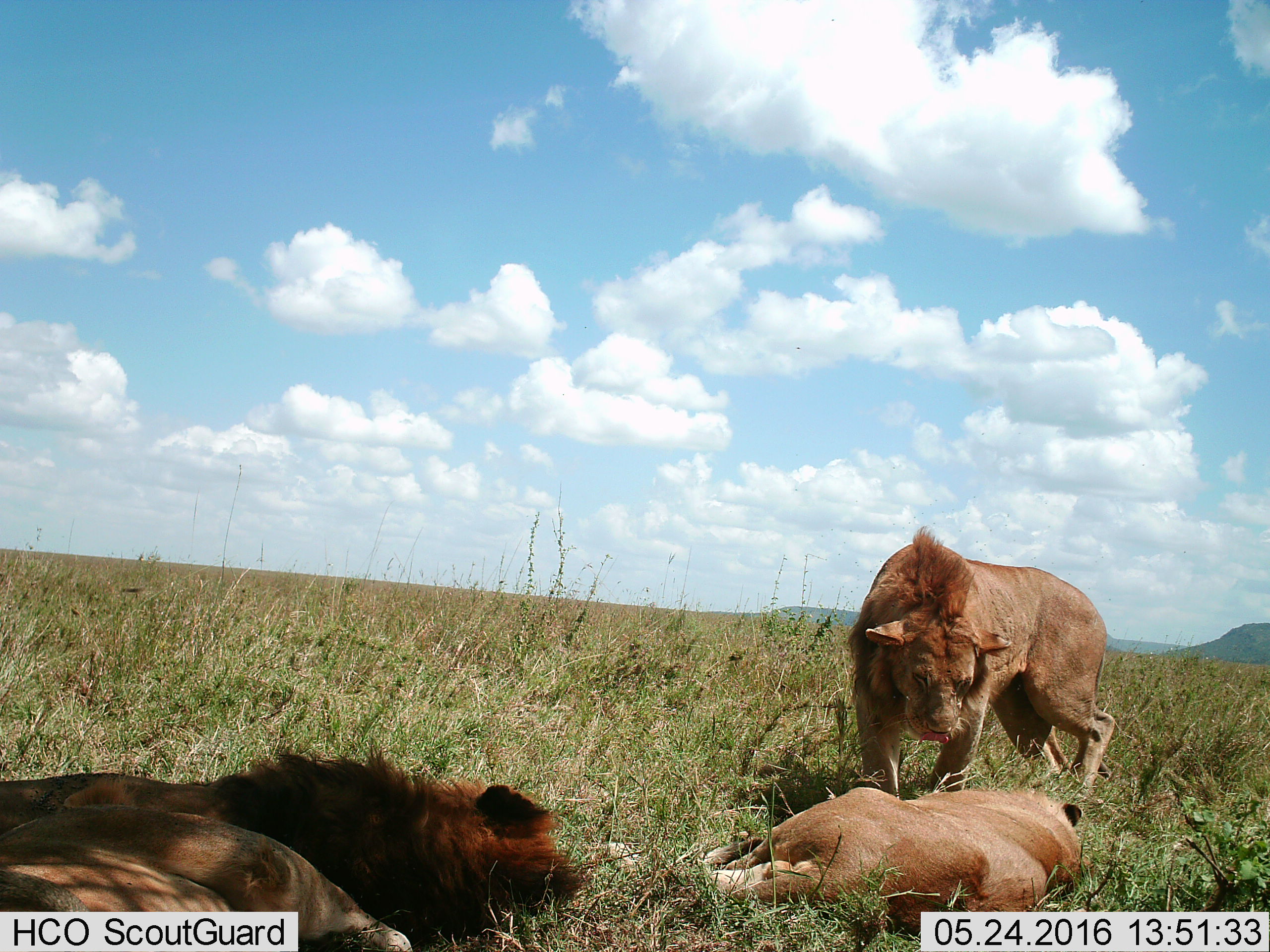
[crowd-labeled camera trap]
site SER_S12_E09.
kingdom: Animalia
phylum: Chordata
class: Mammalia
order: Carnivora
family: Felidae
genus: Panthera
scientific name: Panthera leo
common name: lion female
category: lionfemale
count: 2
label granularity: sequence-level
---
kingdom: Animalia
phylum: Chordata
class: Mammalia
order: Carnivora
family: Felidae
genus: Panthera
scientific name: Panthera leo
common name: lion male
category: lionmale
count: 2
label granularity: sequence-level